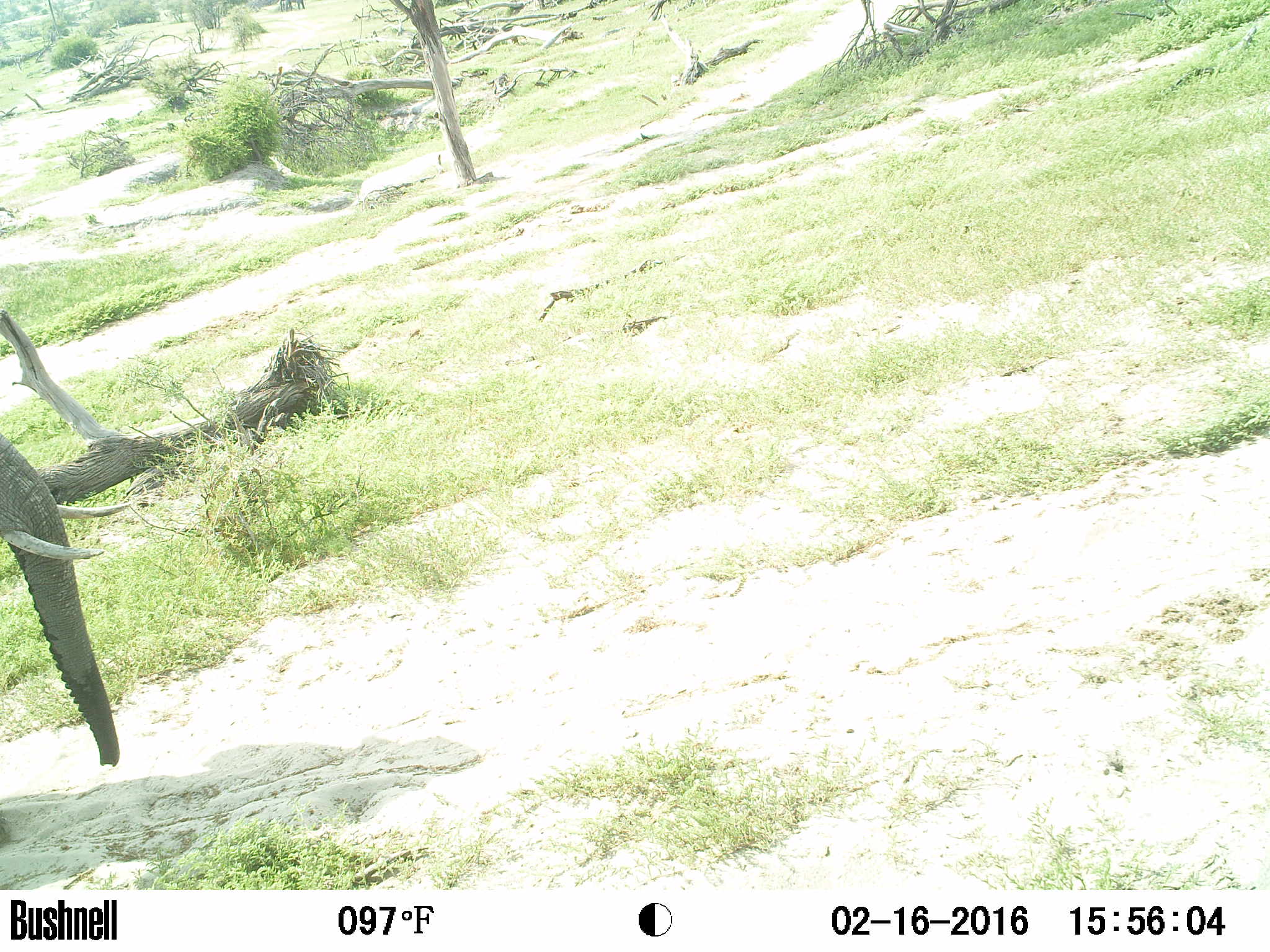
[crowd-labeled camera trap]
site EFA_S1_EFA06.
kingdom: Animalia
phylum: Chordata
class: Mammalia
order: Proboscidea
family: Elephantidae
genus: Loxodonta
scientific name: Loxodonta africana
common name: african bush elephant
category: elephant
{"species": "elephant (african bush elephant) (Loxodonta africana)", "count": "1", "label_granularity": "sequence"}